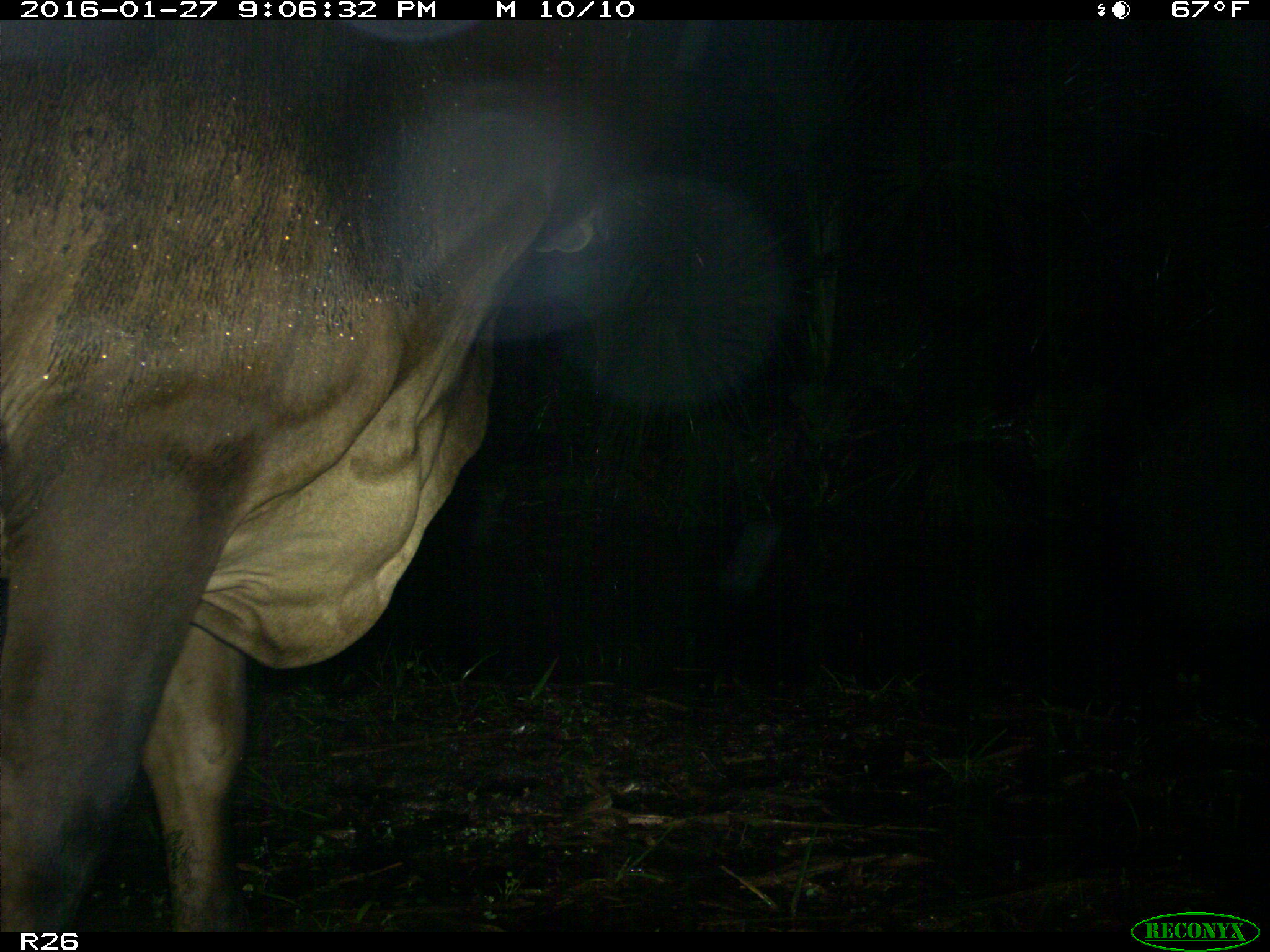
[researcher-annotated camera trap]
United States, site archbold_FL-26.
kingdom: Animalia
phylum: Chordata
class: Mammalia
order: Artiodactyla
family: Bovidae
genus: Bos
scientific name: Bos taurus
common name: domestic cow